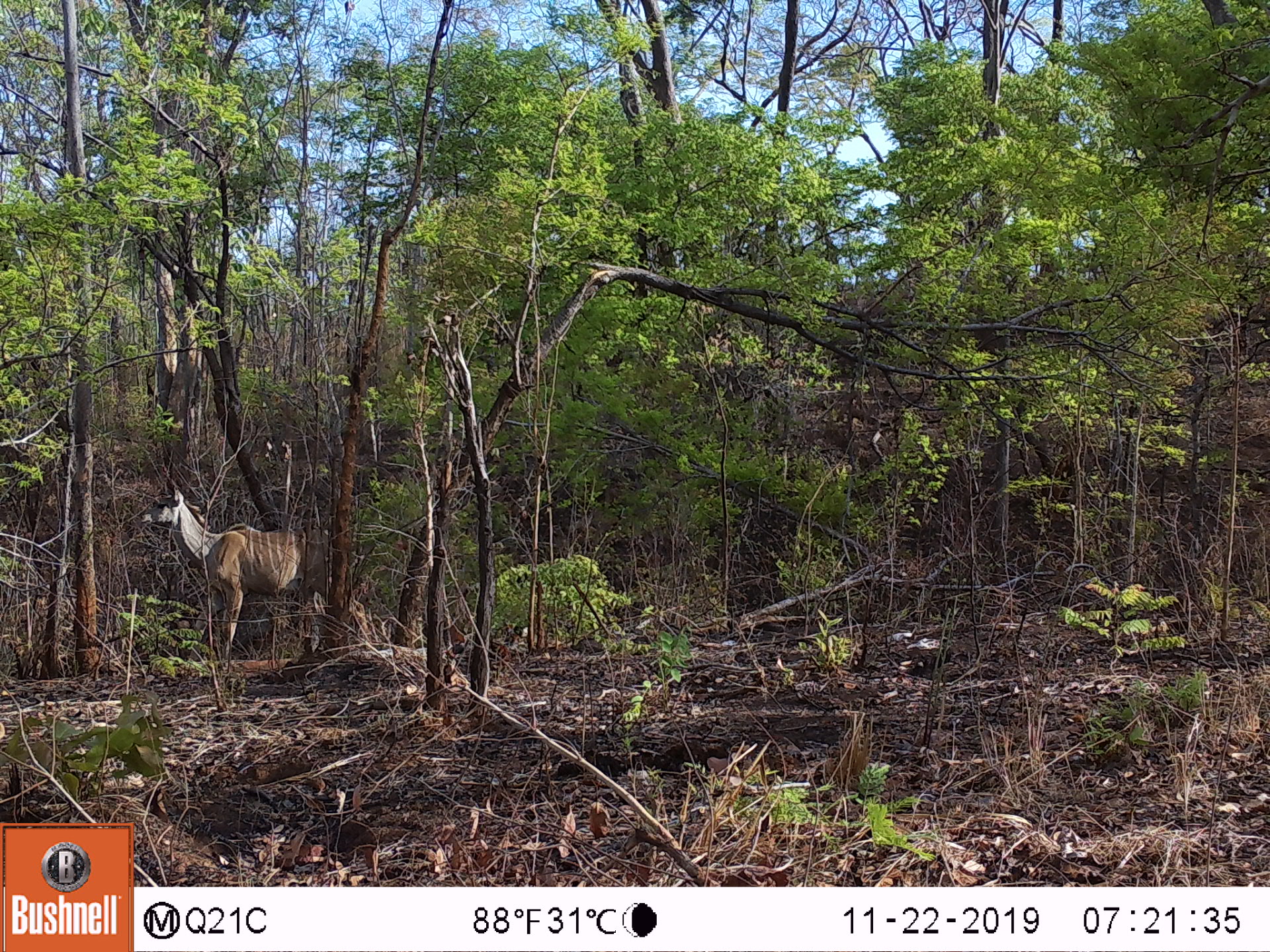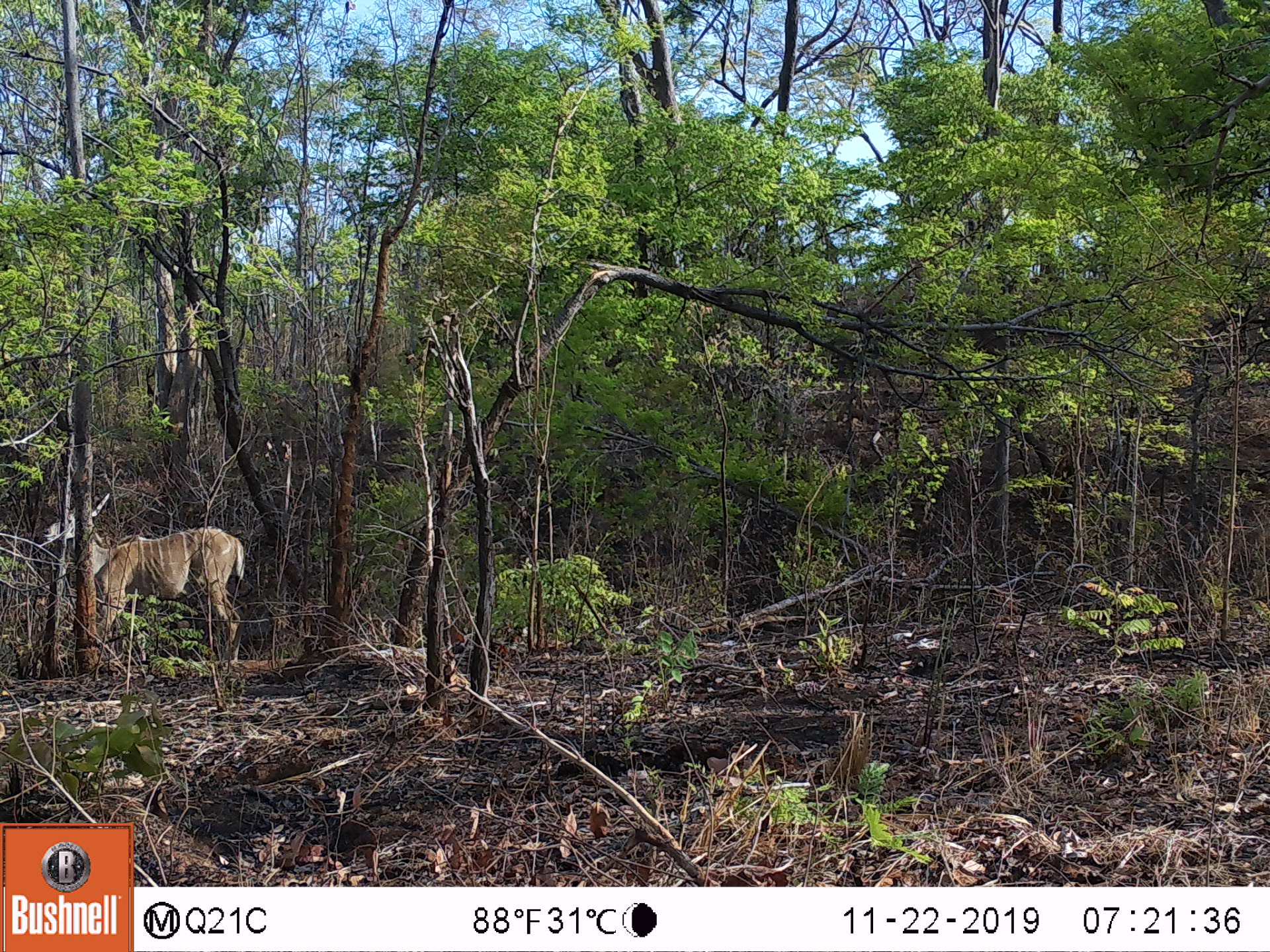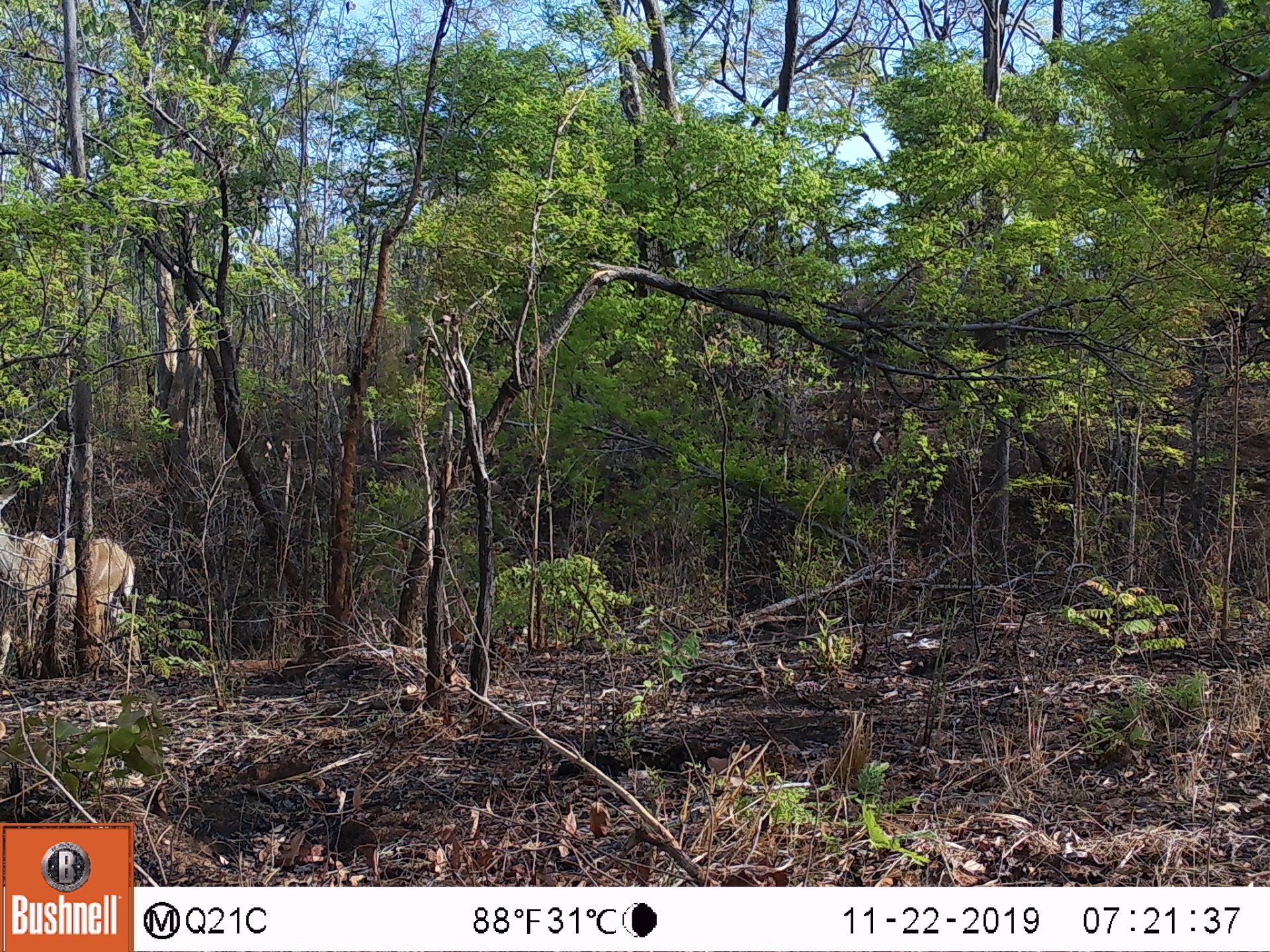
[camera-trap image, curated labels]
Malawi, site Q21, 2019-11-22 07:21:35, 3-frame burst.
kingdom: Animalia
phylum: Chordata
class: Mammalia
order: Artiodactyla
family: Bovidae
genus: Tragelaphus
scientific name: Tragelaphus strepsiceros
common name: greater kudu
Greater kudu (Tragelaphus strepsiceros), count 1.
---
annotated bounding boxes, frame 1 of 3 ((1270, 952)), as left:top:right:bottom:
greater kudu: 135:478:356:671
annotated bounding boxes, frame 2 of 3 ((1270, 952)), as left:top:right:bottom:
greater kudu: 42:490:263:673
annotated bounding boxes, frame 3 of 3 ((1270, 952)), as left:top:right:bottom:
greater kudu: 0:486:143:668